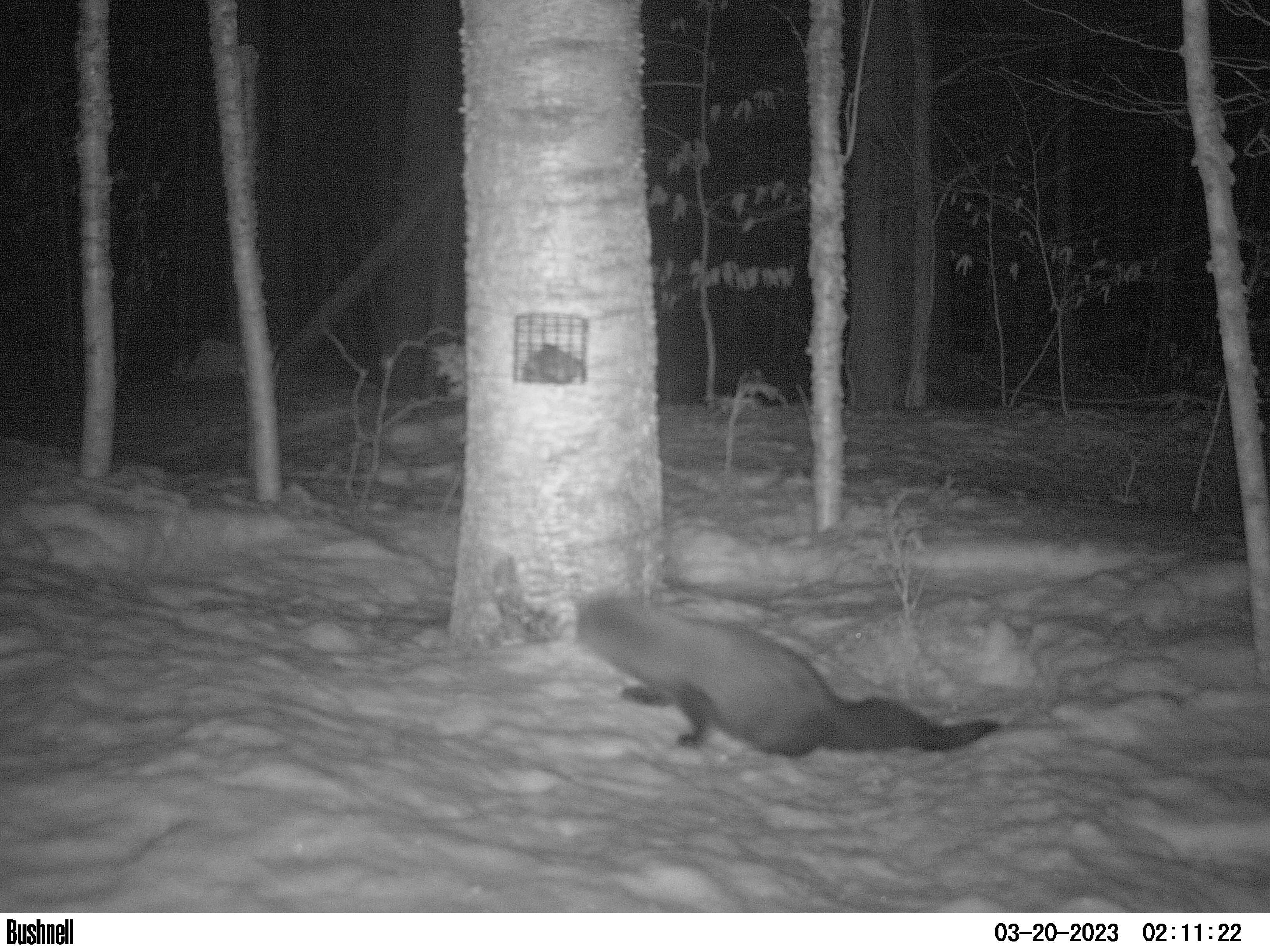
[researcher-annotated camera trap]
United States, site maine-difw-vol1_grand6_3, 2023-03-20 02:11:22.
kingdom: Animalia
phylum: Chordata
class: Mammalia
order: Carnivora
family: Mustelidae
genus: Pekania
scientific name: Pekania pennanti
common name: fisher